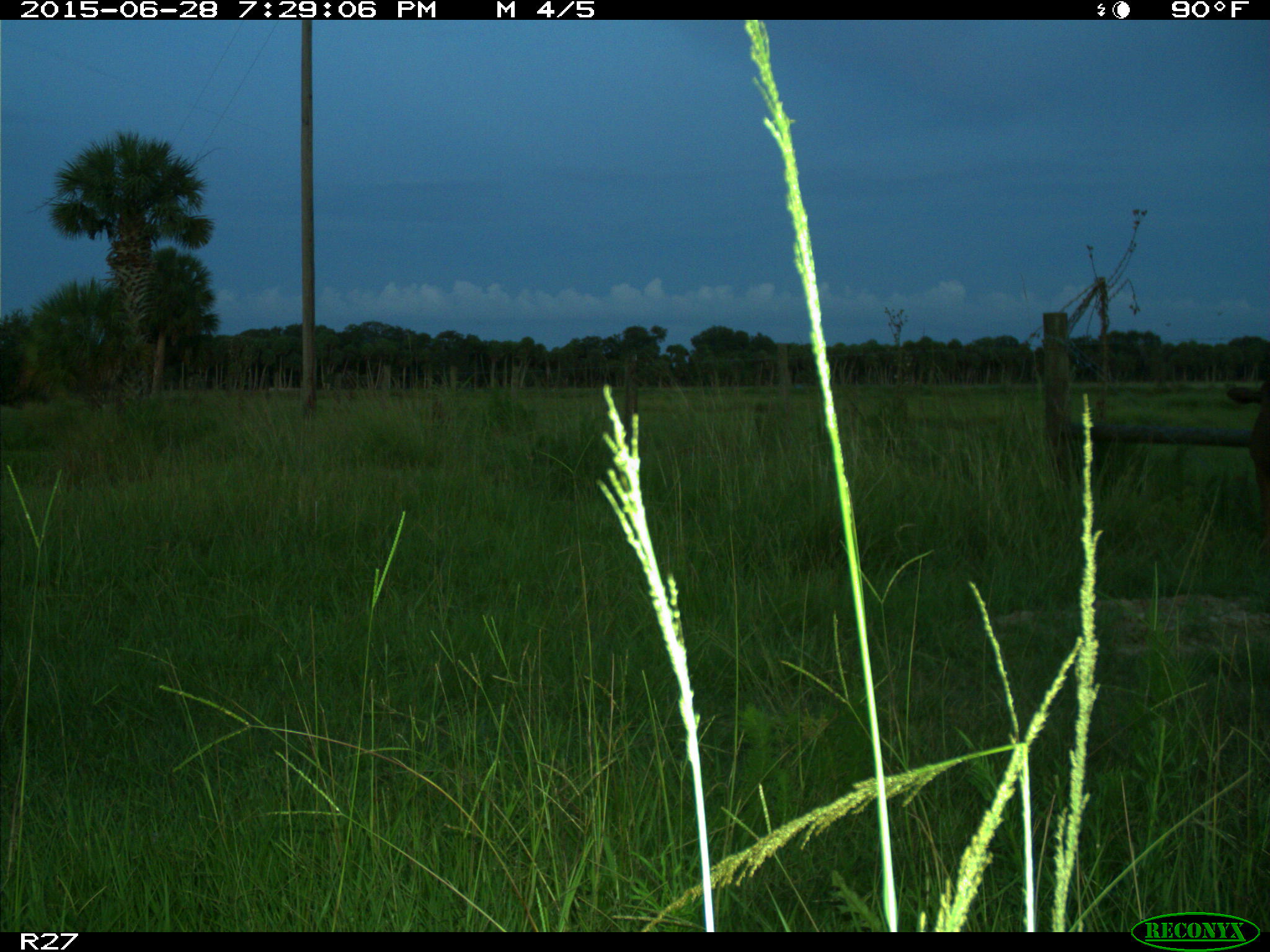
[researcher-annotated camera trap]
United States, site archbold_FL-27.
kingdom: Animalia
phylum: Chordata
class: Mammalia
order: Artiodactyla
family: Bovidae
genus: Bos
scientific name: Bos taurus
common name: domestic cow